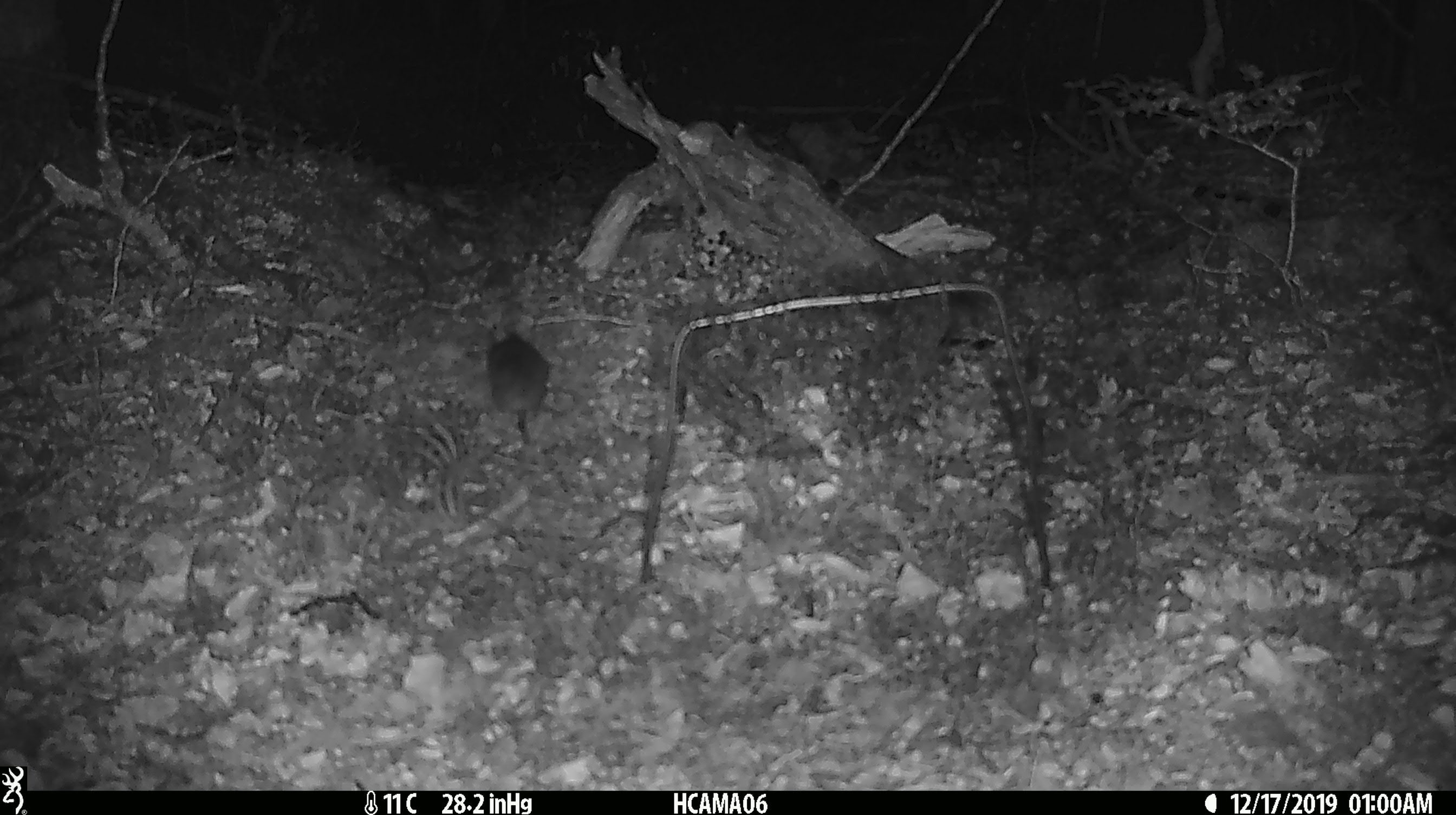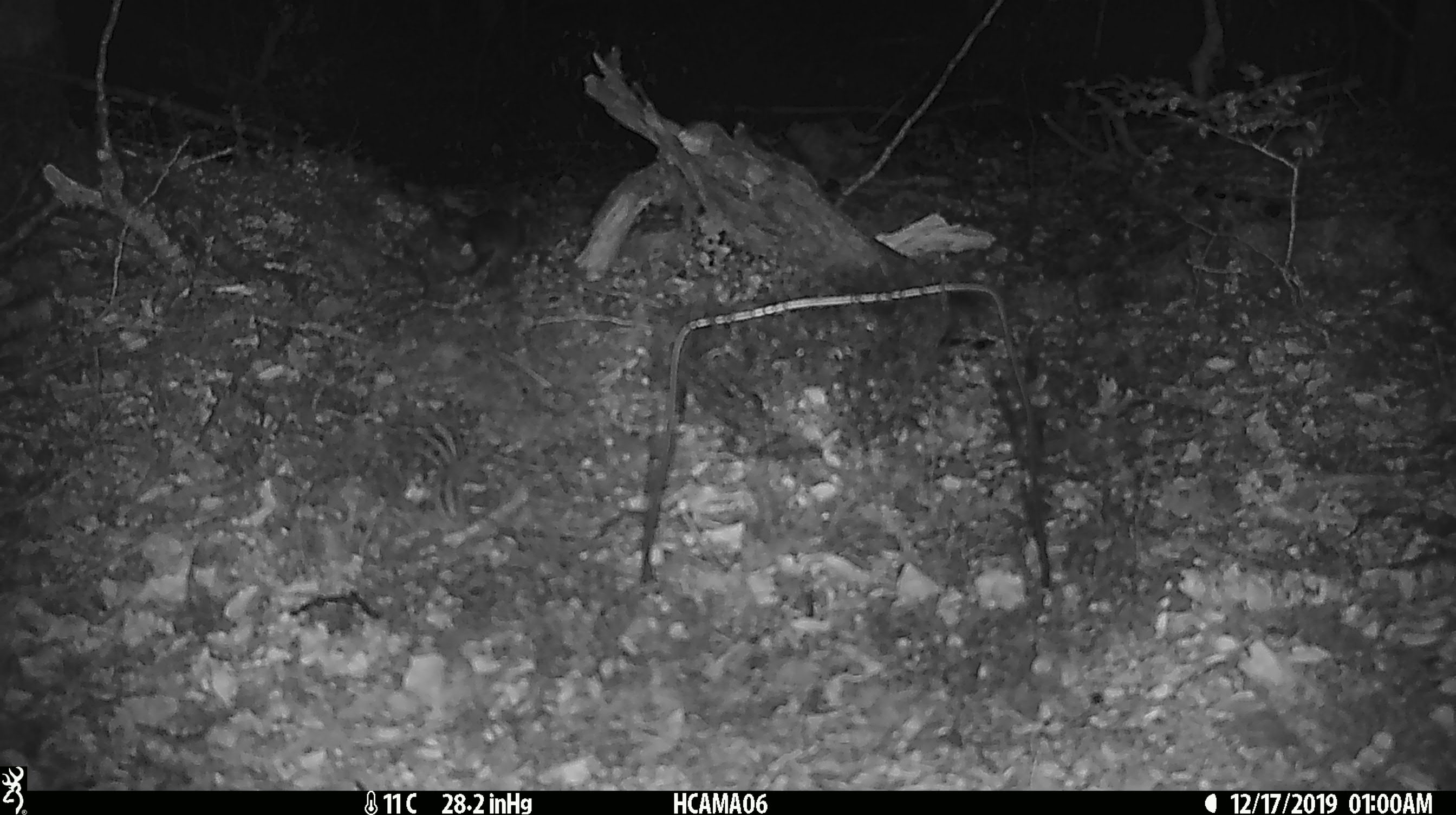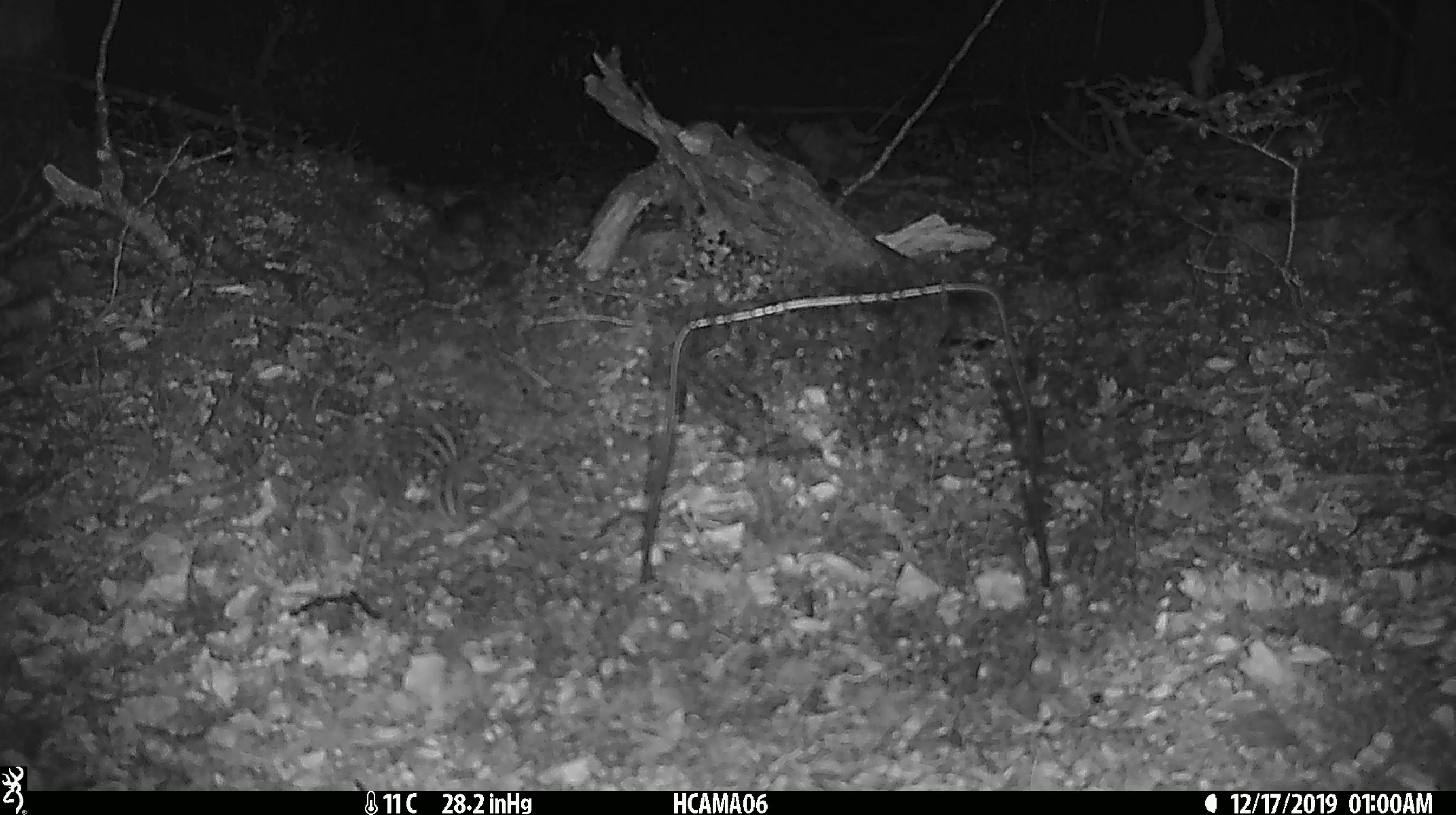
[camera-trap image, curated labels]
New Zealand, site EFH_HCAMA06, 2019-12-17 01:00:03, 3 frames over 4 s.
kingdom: Animalia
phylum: Chordata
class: Mammalia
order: Rodentia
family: Muridae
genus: Mus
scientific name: Mus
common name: mouse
Mouse (Mus).